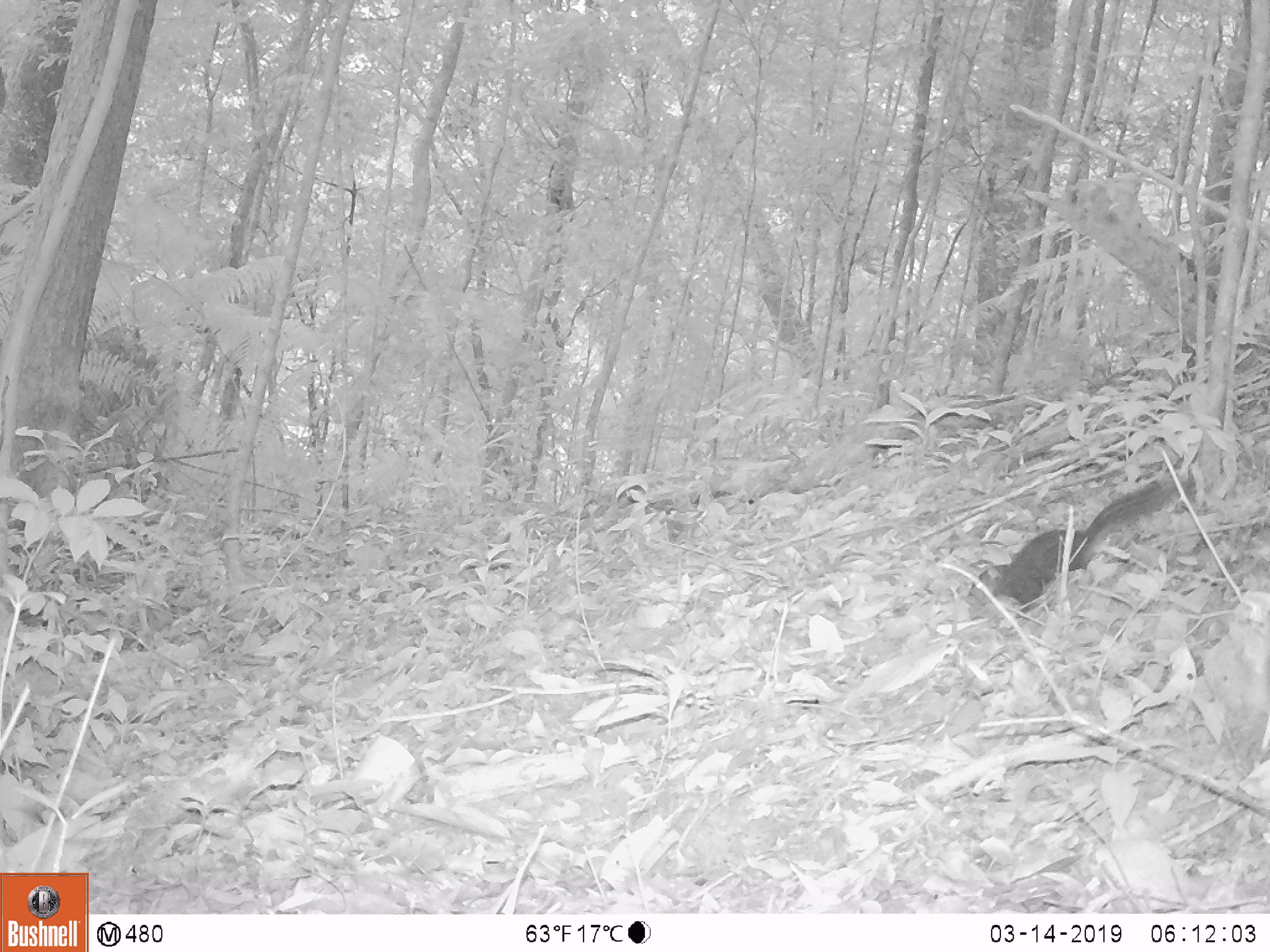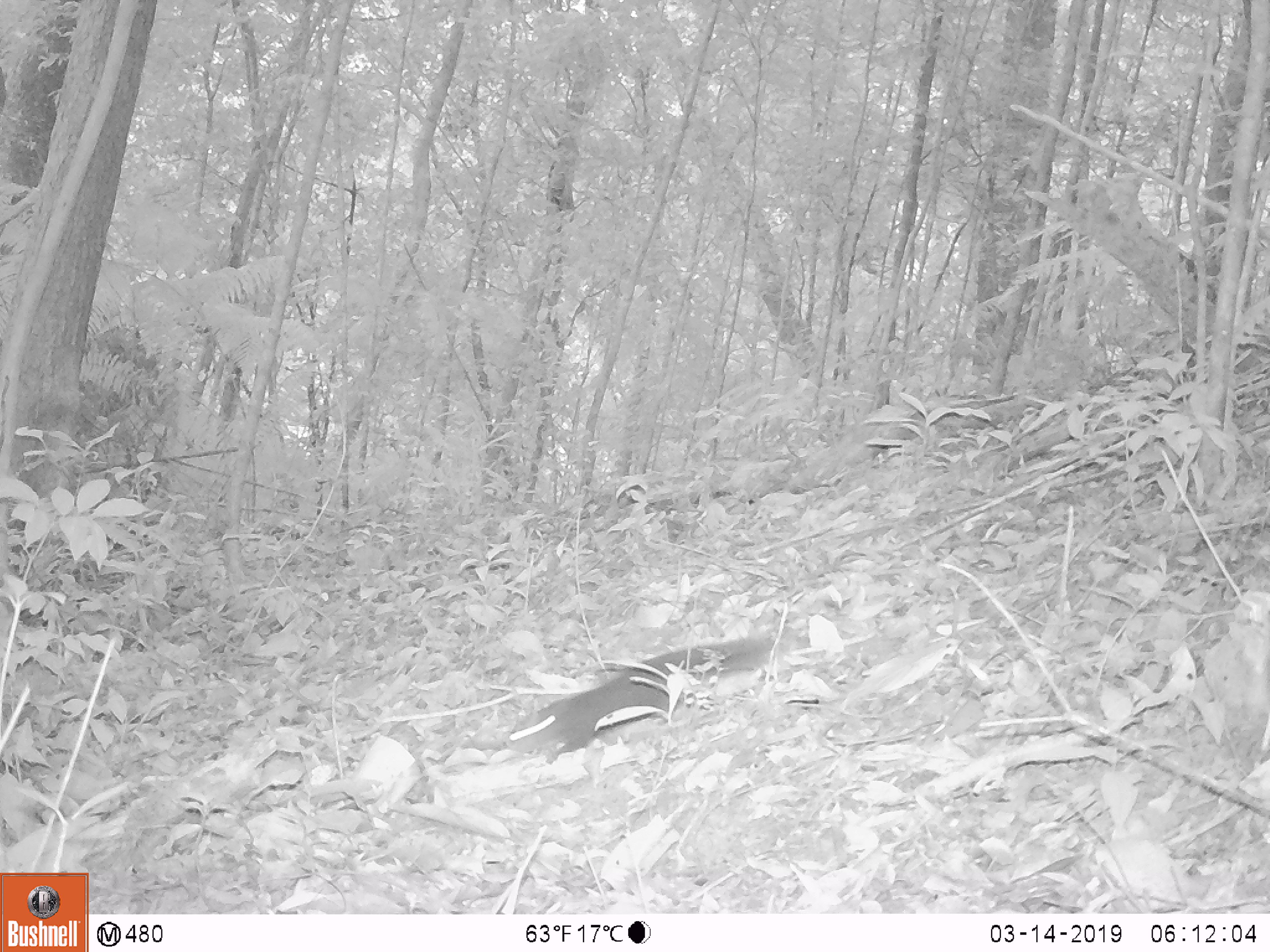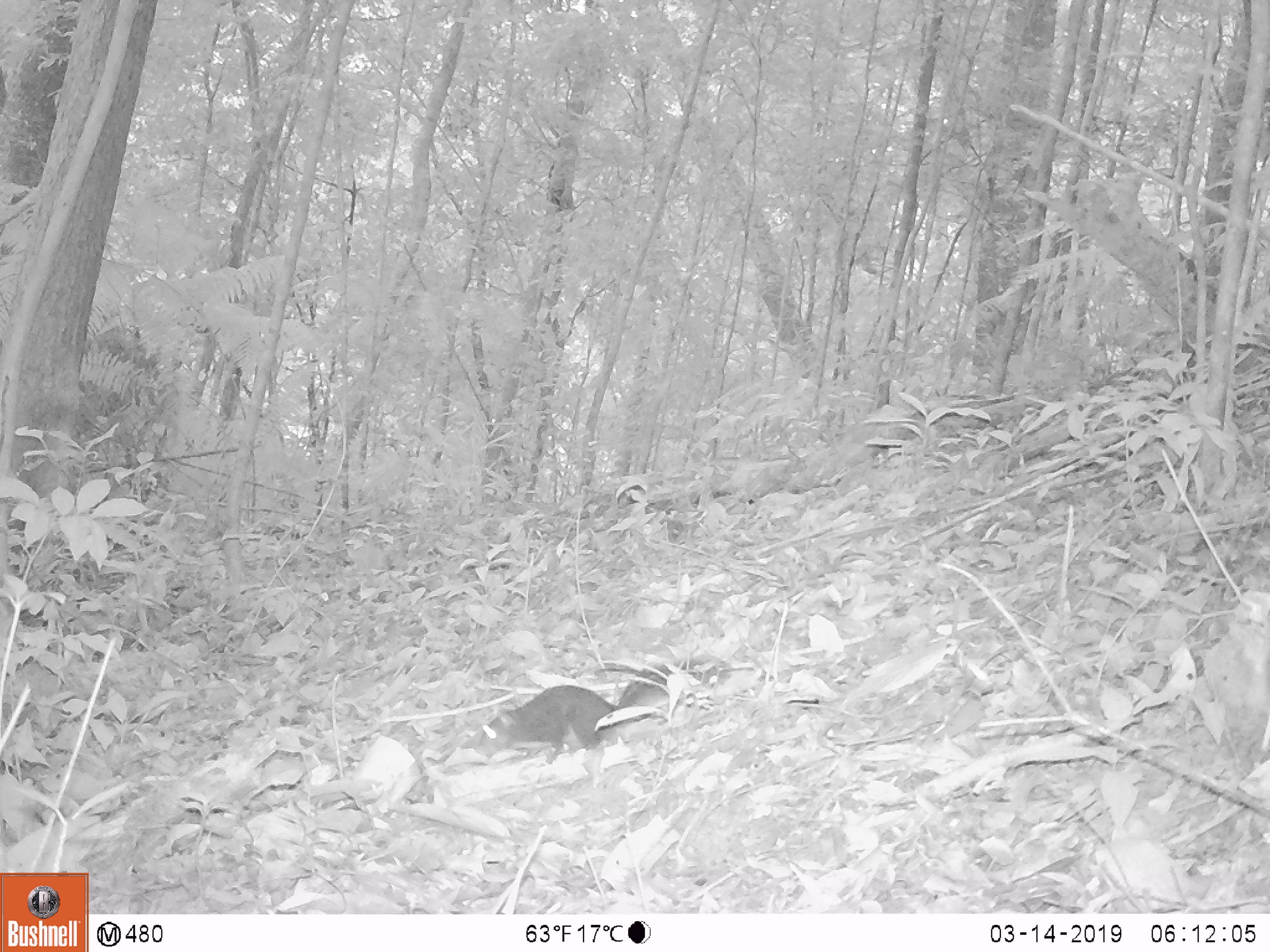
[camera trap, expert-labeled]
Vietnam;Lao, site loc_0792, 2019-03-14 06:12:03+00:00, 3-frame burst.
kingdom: Animalia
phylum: Chordata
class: Mammalia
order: Rodentia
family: Sciuridae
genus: Sciurus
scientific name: Sciurus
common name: squirrel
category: unidentified squirrel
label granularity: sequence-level